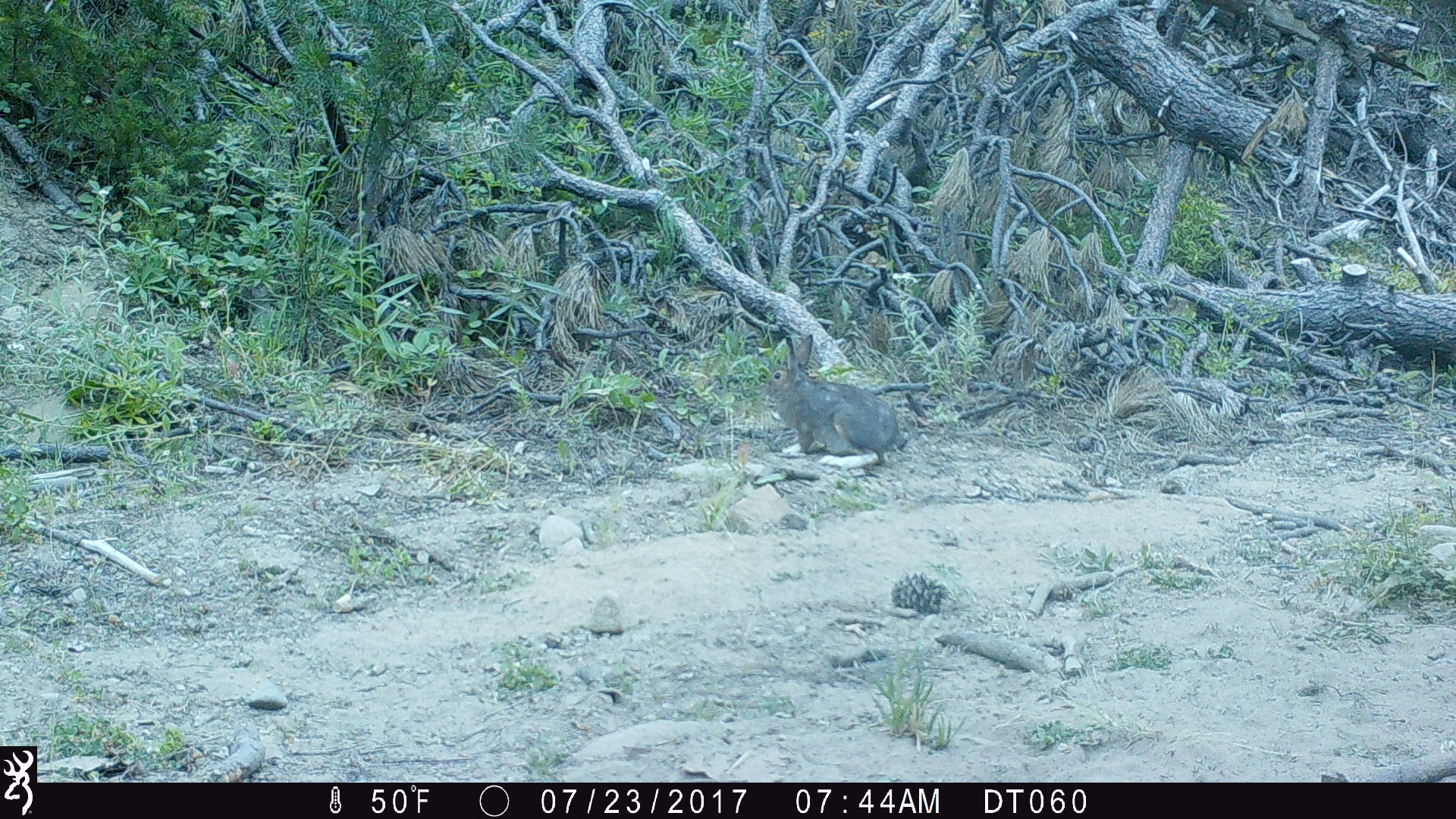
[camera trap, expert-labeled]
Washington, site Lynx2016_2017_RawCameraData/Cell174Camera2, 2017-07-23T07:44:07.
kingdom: Animalia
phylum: Chordata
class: Mammalia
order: Lagomorpha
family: Leporidae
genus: Lepus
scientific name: Lepus americanus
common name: snowshoe hare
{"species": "Lepus americanus (snowshoe hare)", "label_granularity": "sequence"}